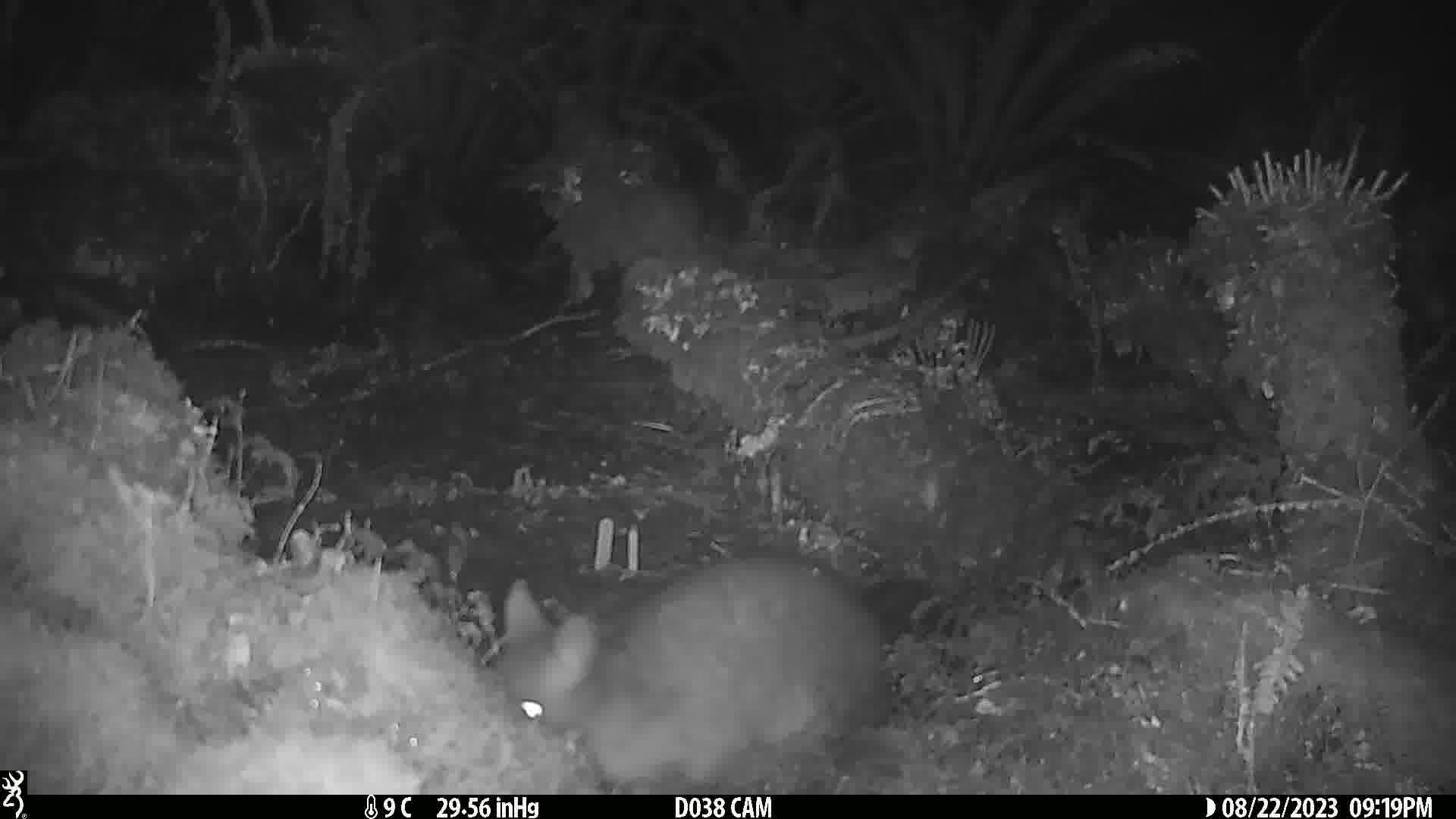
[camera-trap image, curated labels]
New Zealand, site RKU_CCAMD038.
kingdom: Animalia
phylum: Chordata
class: Mammalia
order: Diprotodontia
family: Phalangeridae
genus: Trichosurus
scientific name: Trichosurus vulpecula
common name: common brushtail possum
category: possum